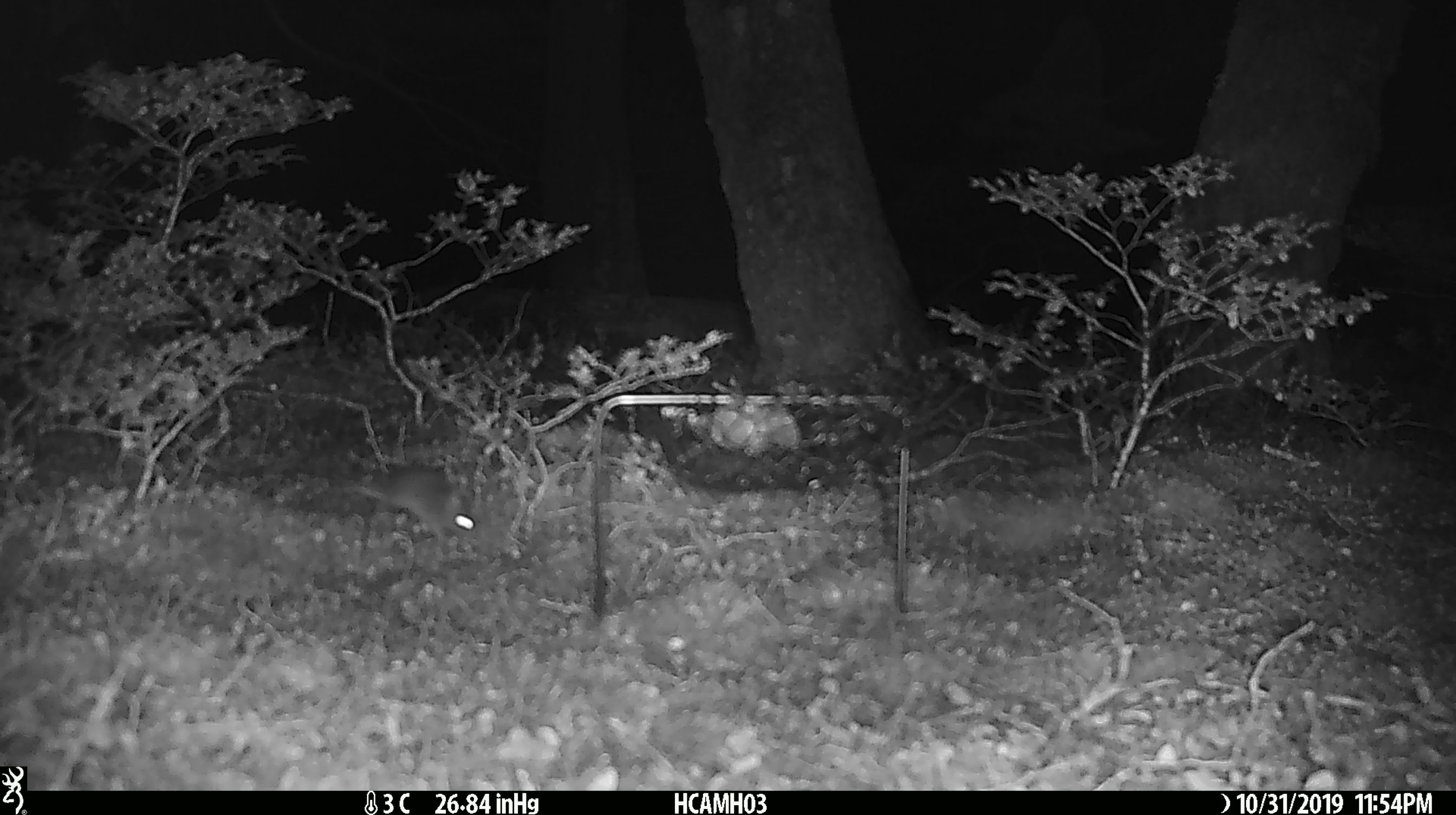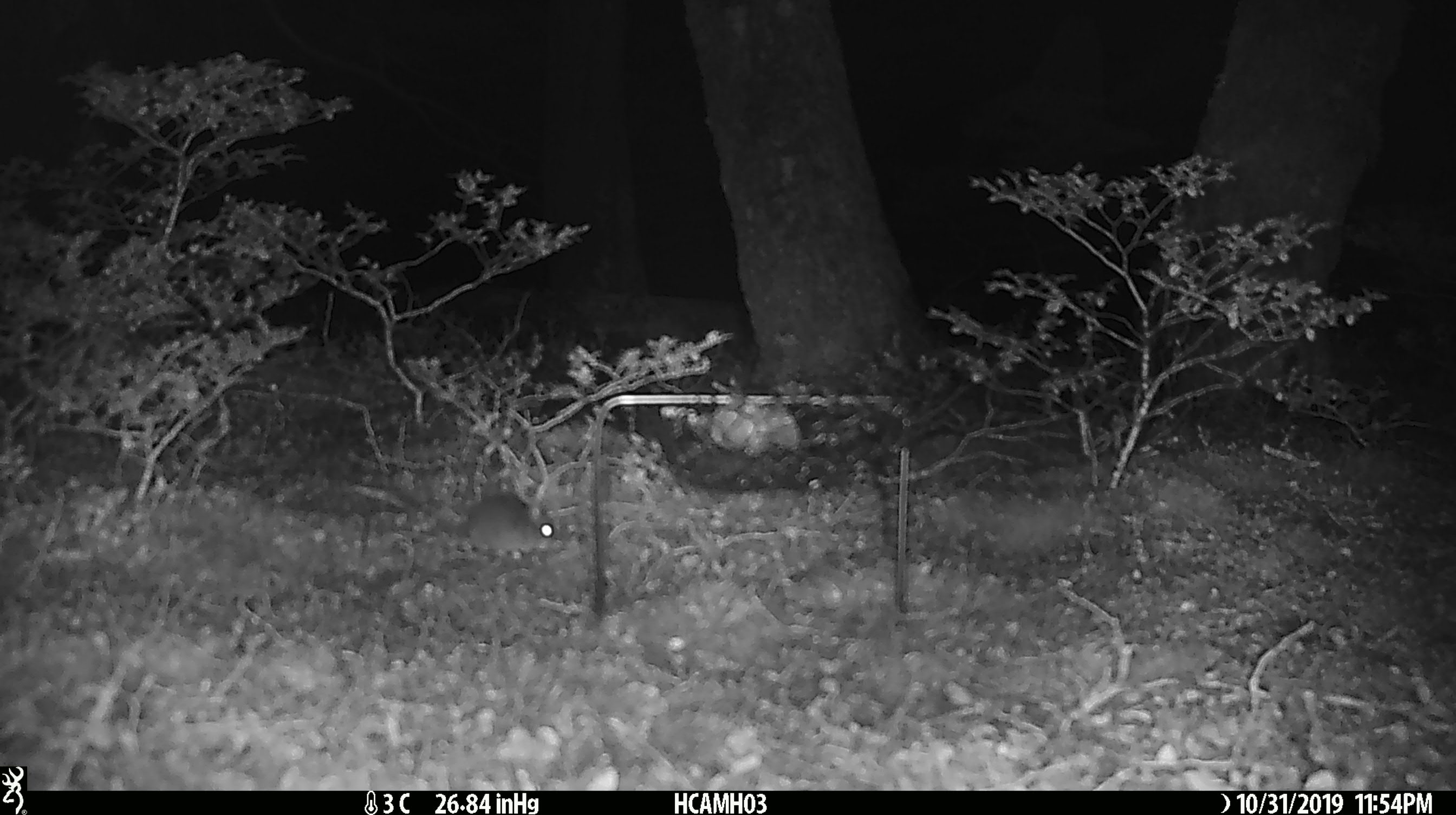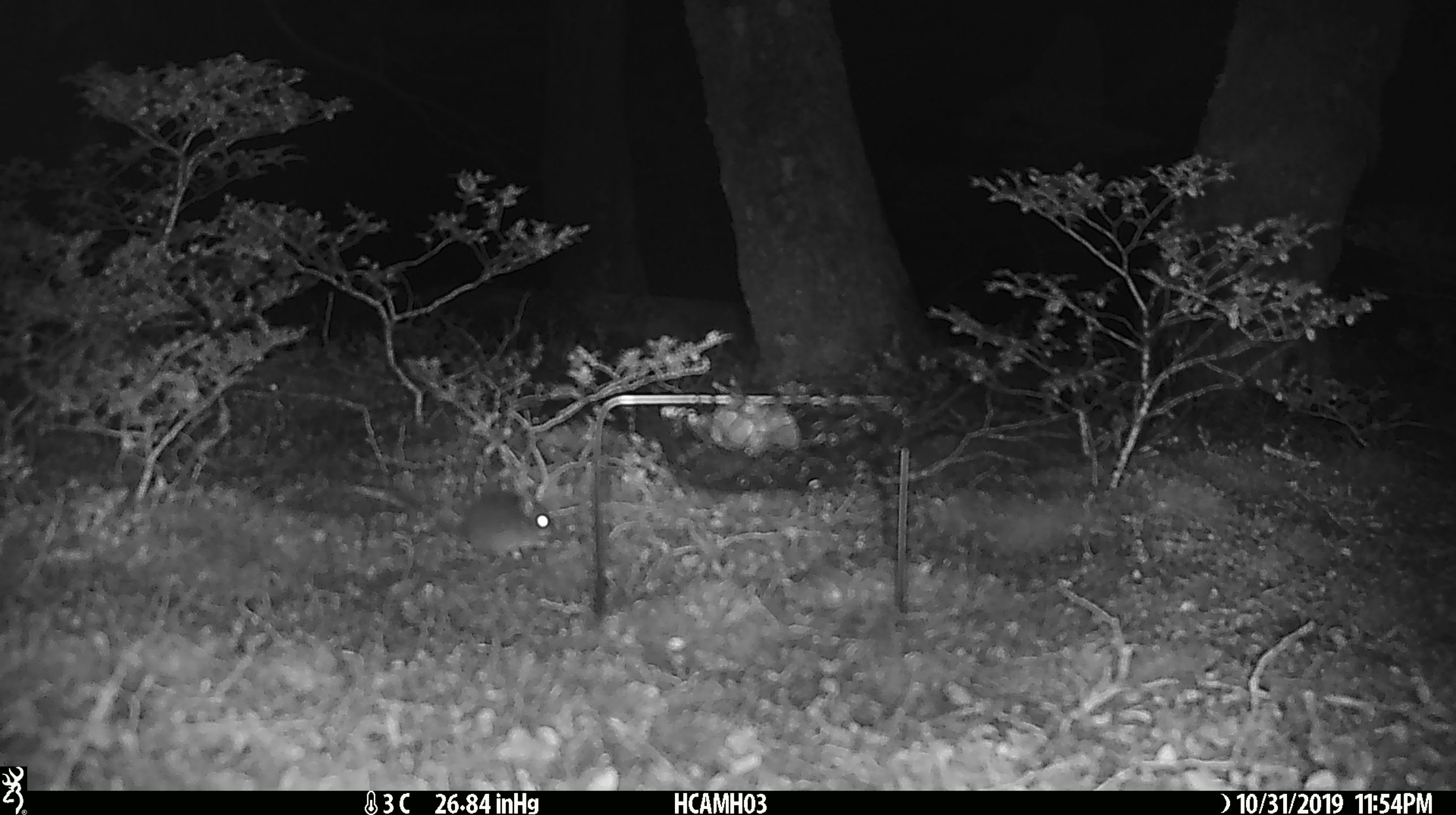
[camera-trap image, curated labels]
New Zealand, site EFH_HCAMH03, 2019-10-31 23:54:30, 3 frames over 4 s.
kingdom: Animalia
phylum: Chordata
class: Mammalia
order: Rodentia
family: Muridae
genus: Mus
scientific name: Mus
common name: mouse